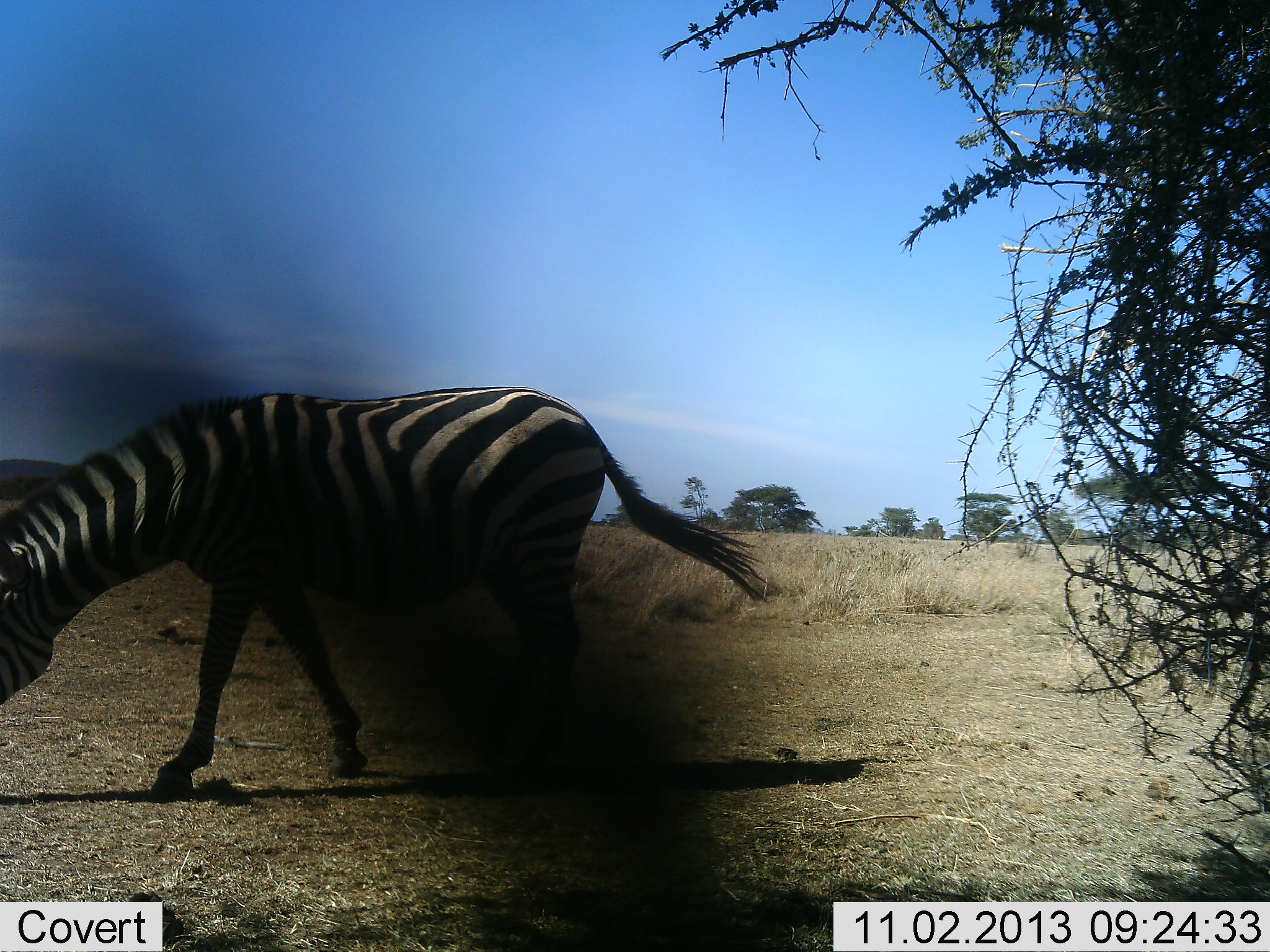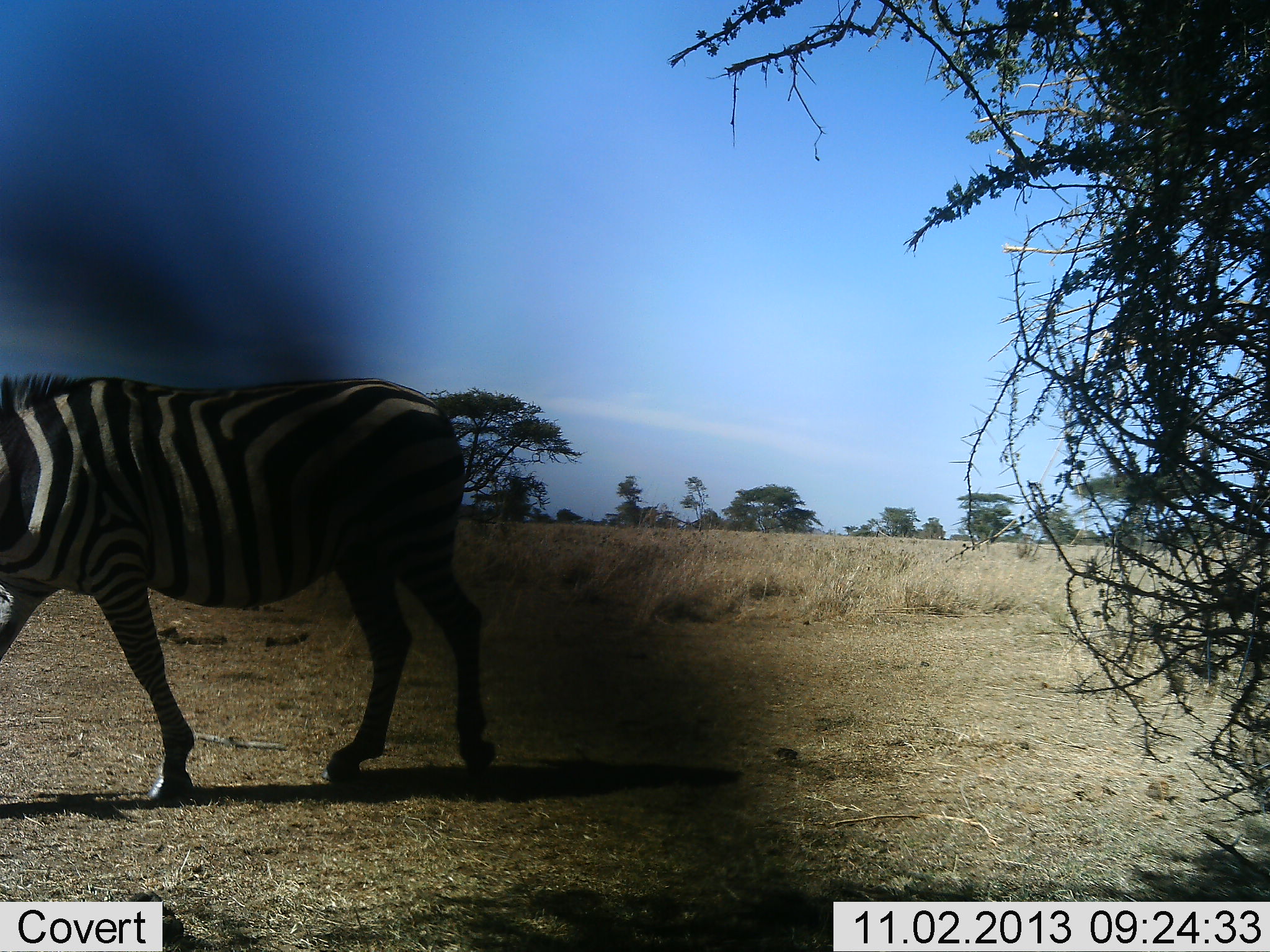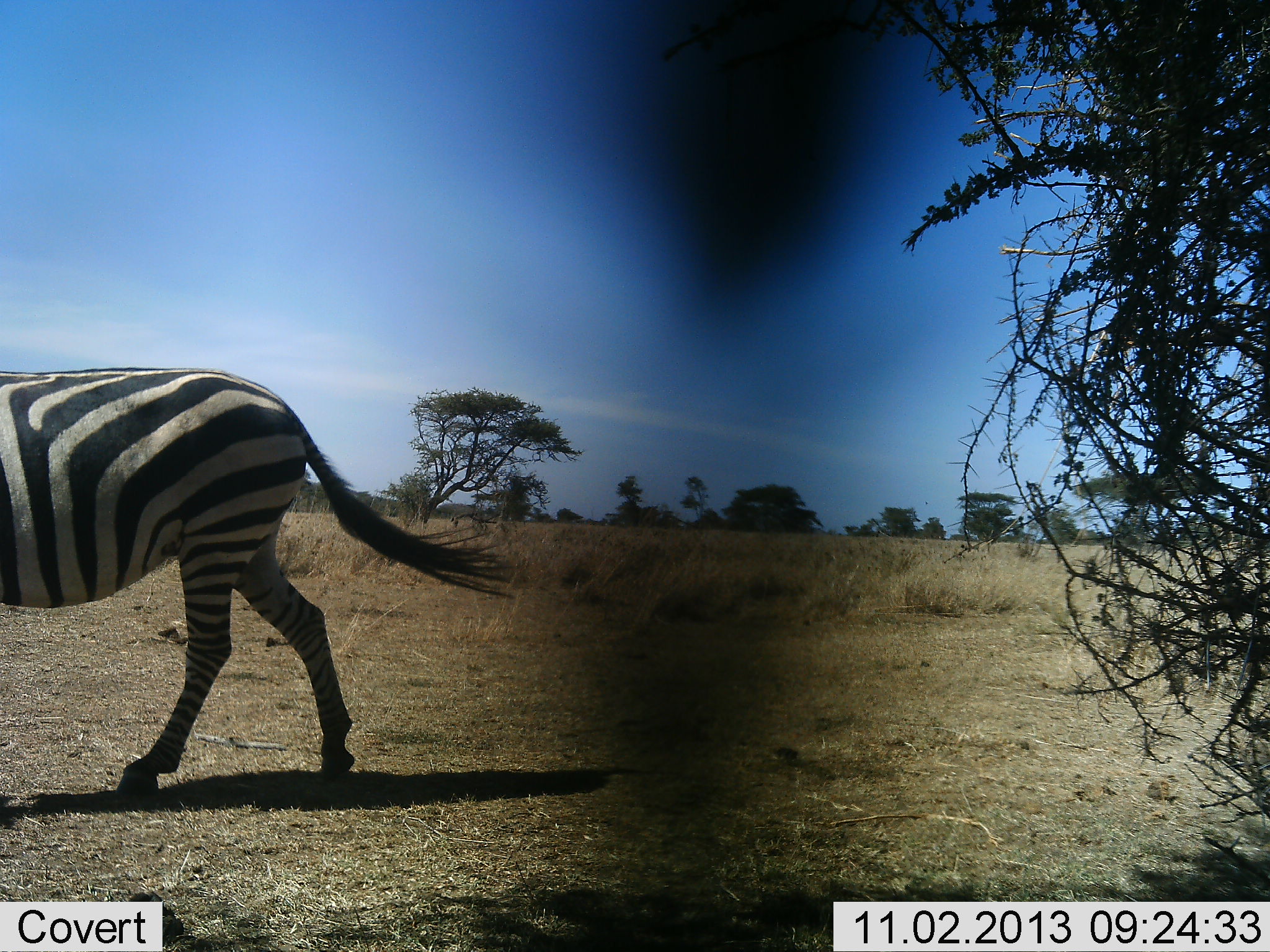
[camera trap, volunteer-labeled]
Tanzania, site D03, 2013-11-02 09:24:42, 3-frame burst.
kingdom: Animalia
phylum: Chordata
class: Mammalia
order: Perissodactyla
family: Equidae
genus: Equus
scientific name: Equus quagga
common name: plains zebra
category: zebra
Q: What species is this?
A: Zebra (plains zebra) (Equus quagga).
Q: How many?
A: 1.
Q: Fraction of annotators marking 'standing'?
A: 0%.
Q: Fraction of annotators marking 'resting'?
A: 0%.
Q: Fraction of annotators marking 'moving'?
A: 100%.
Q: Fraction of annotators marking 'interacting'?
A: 0%.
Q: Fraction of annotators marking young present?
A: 0%.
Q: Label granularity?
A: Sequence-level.